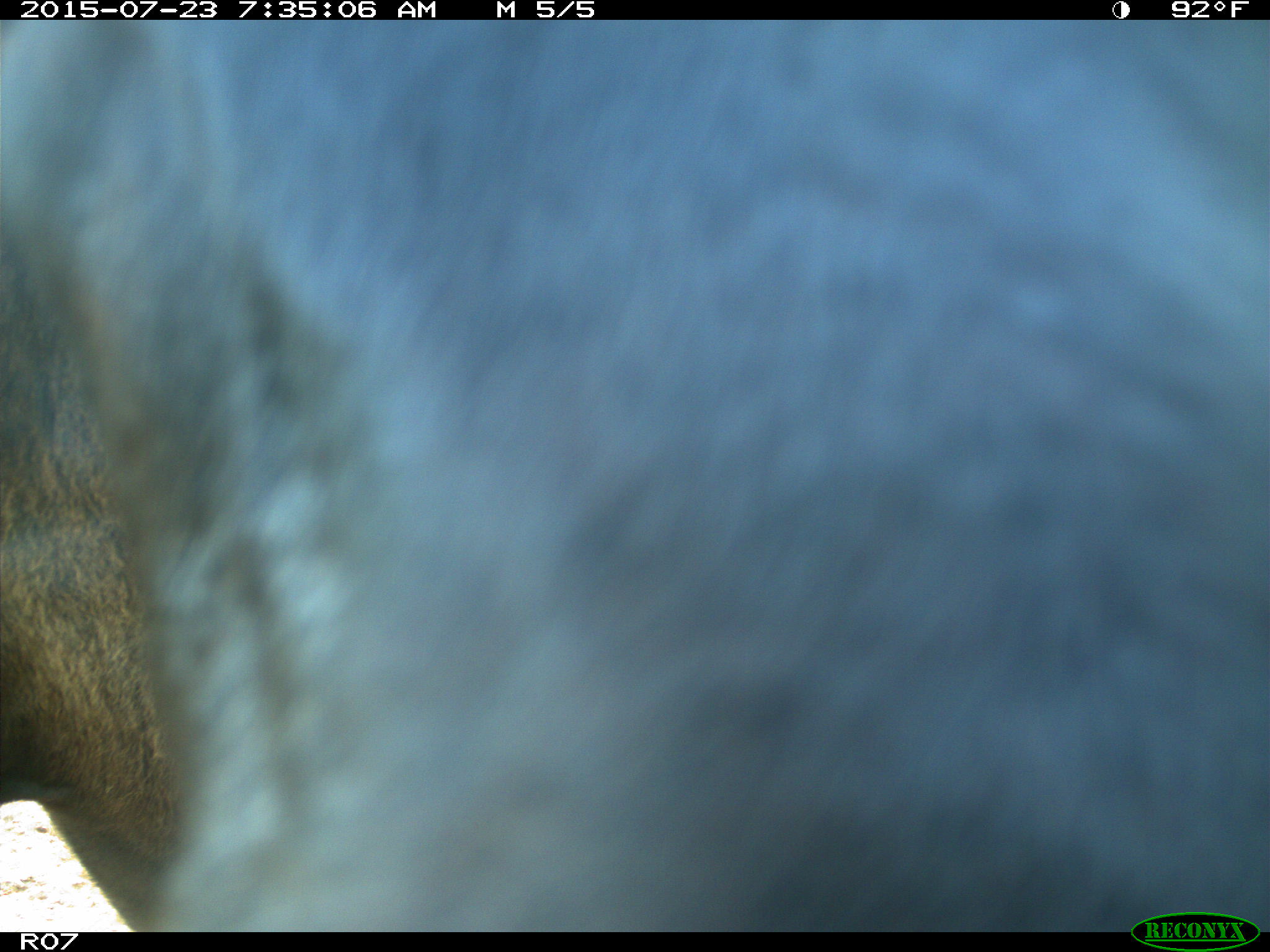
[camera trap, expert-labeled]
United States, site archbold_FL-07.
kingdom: Animalia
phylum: Chordata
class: Mammalia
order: Artiodactyla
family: Bovidae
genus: Bos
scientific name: Bos taurus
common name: domestic cow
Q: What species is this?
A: Bos taurus (domestic cow).